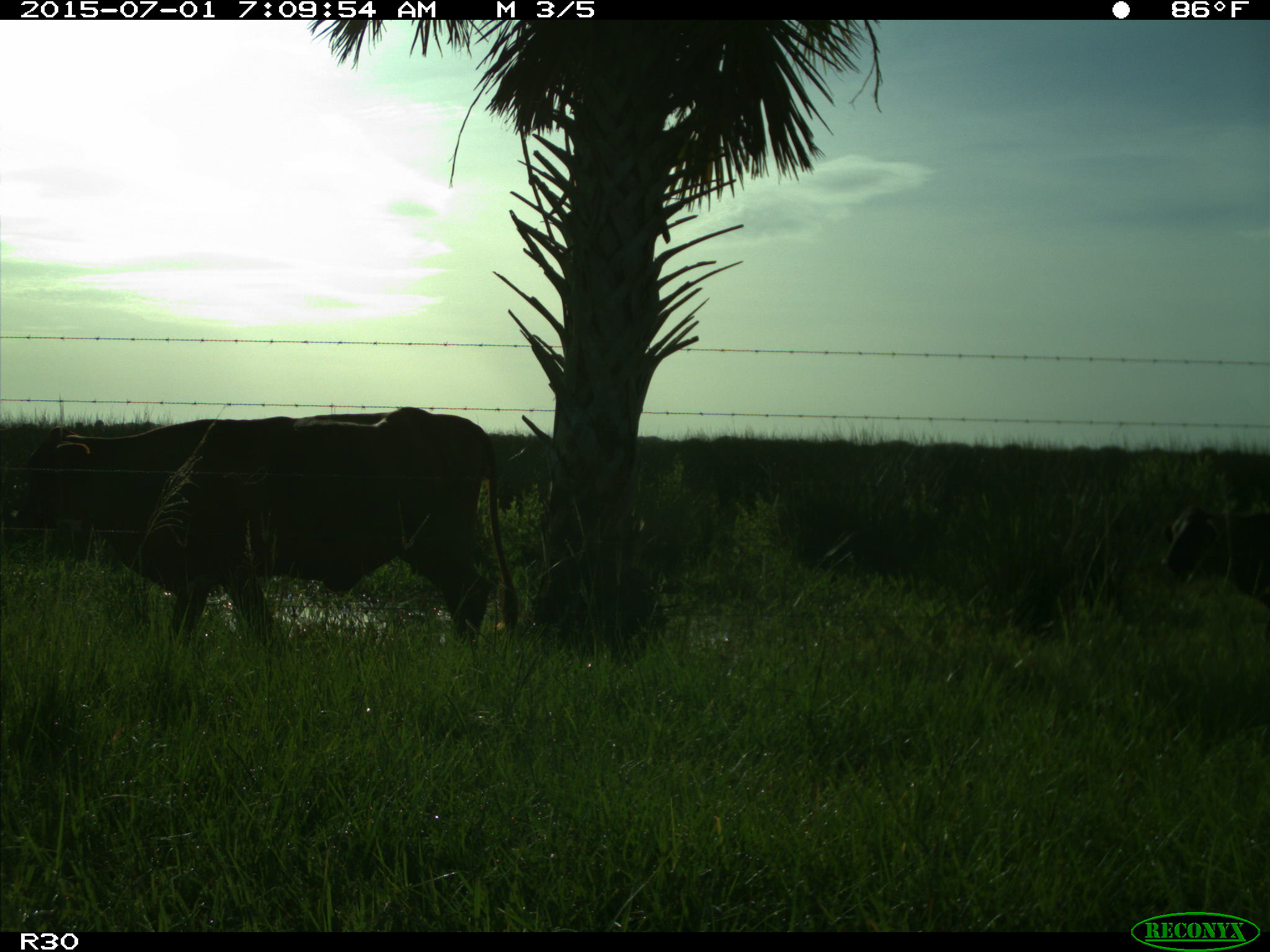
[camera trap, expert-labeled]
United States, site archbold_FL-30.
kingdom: Animalia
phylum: Chordata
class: Mammalia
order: Artiodactyla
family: Bovidae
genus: Bos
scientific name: Bos taurus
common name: domestic cow